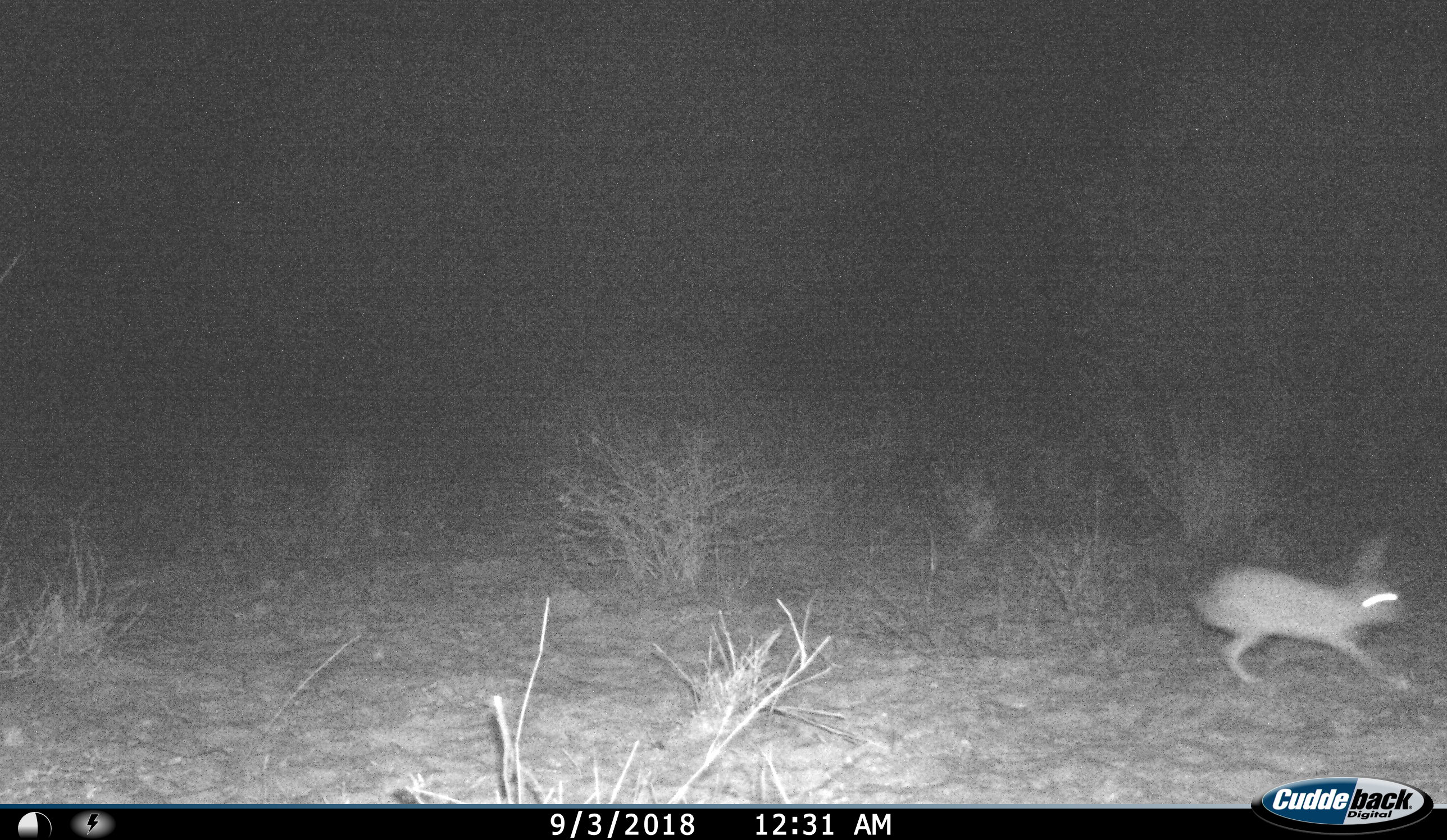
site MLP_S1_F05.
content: unidentified animal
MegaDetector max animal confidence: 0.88